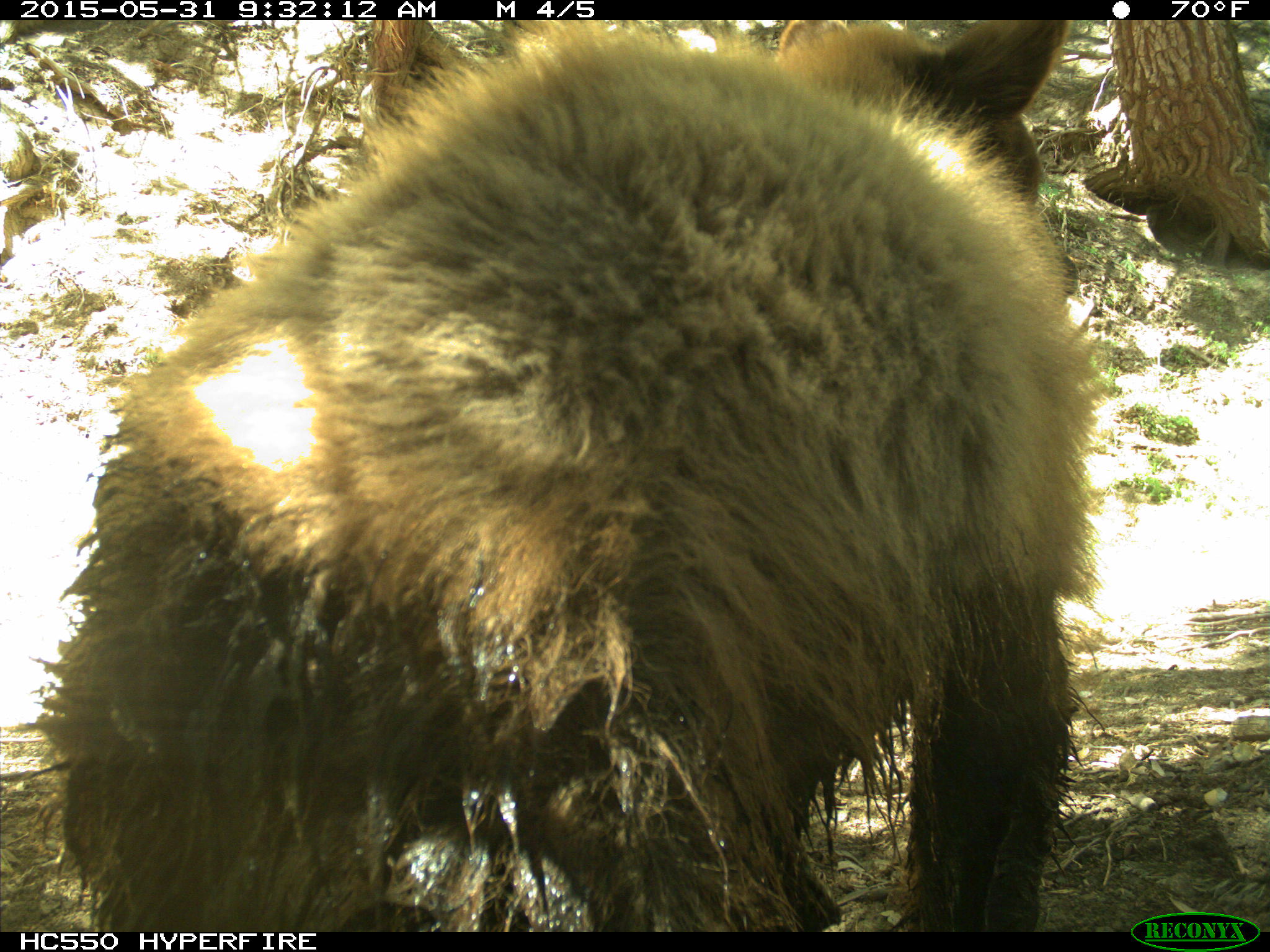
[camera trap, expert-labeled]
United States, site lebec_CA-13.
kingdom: Animalia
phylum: Chordata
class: Mammalia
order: Carnivora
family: Ursidae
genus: Ursus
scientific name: Ursus americanus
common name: american black bear